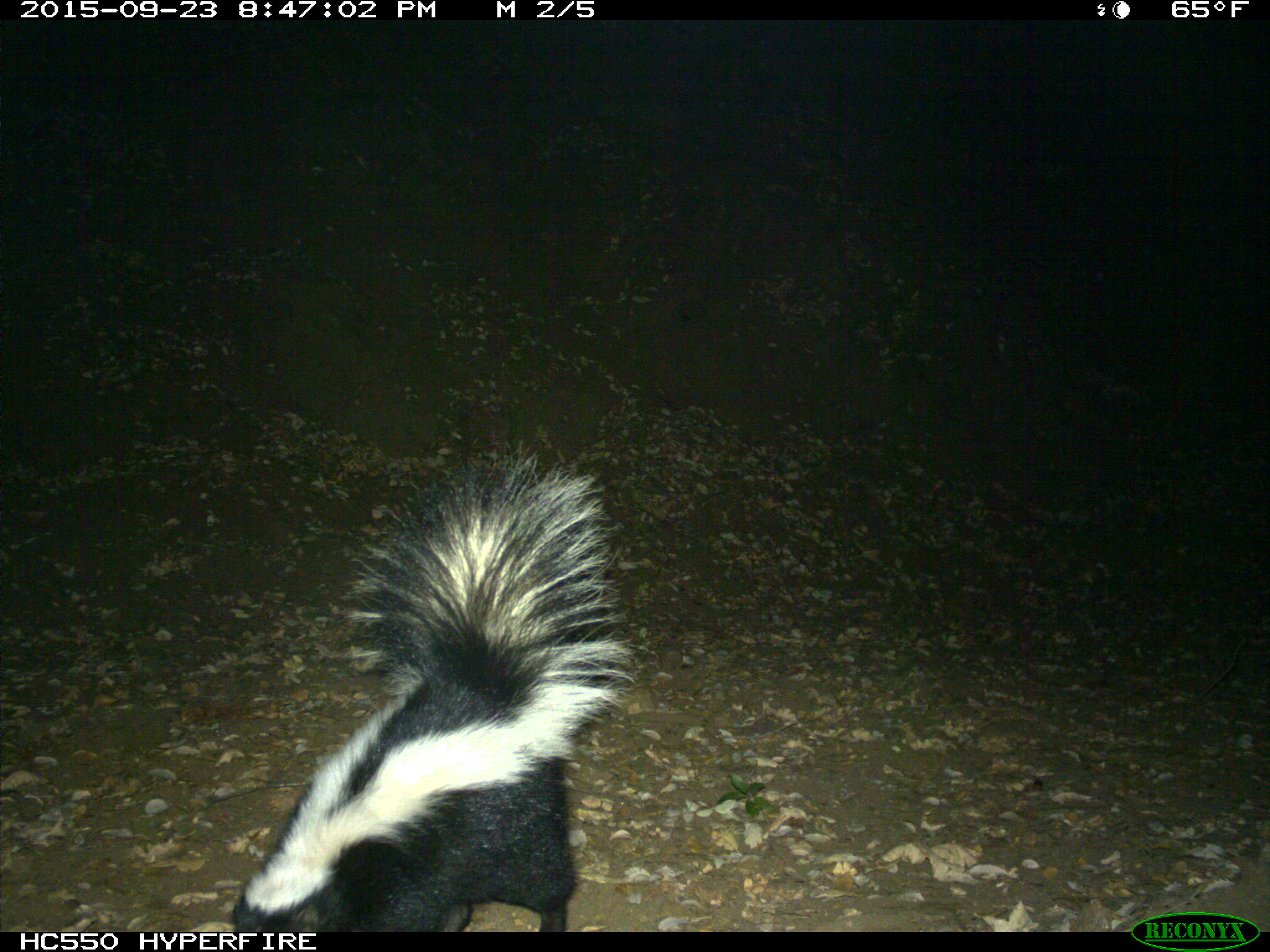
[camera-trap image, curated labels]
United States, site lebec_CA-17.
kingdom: Animalia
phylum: Chordata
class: Mammalia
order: Carnivora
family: Mephitidae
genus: Mephitis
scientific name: Mephitis mephitis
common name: striped skunk